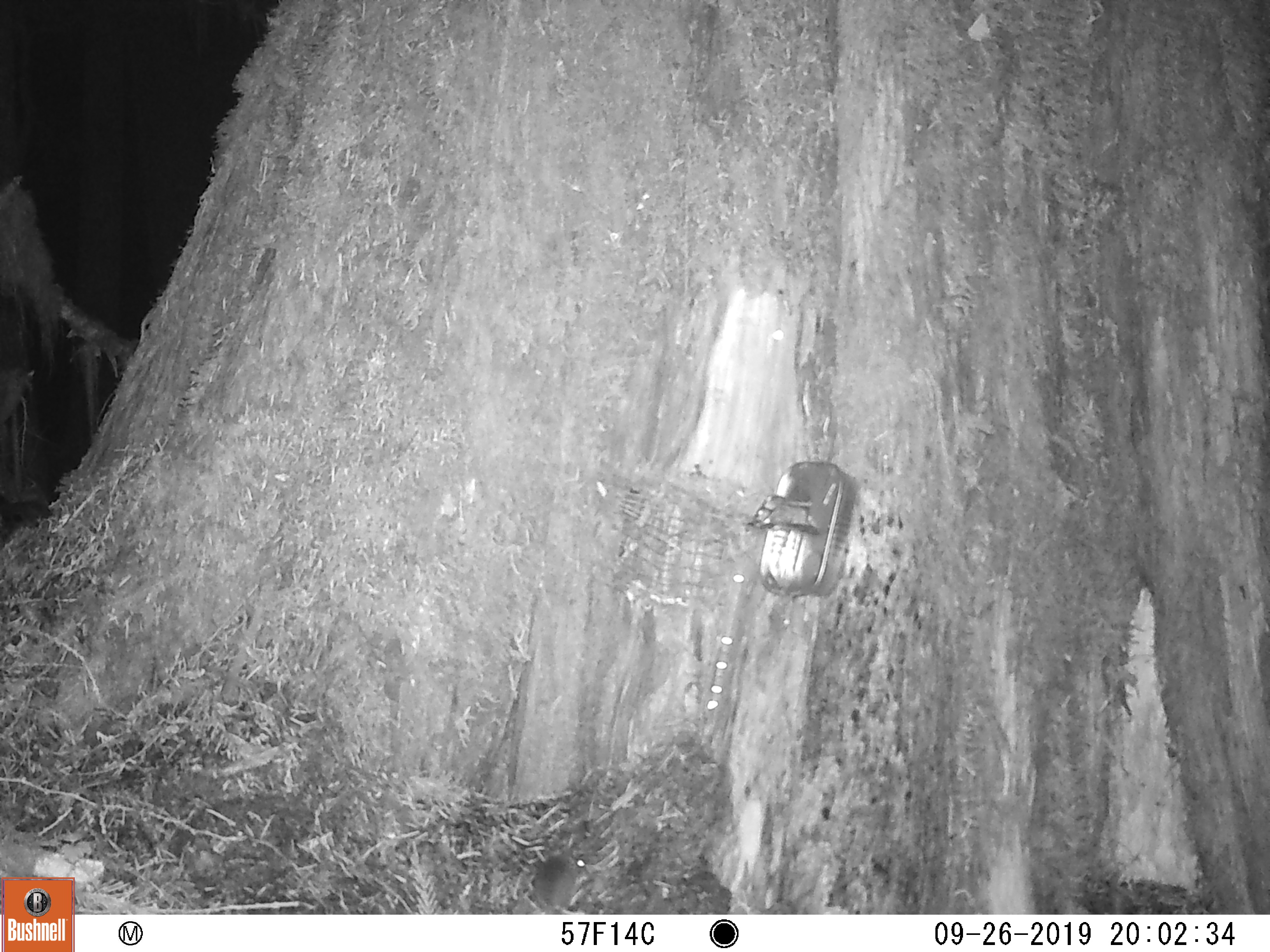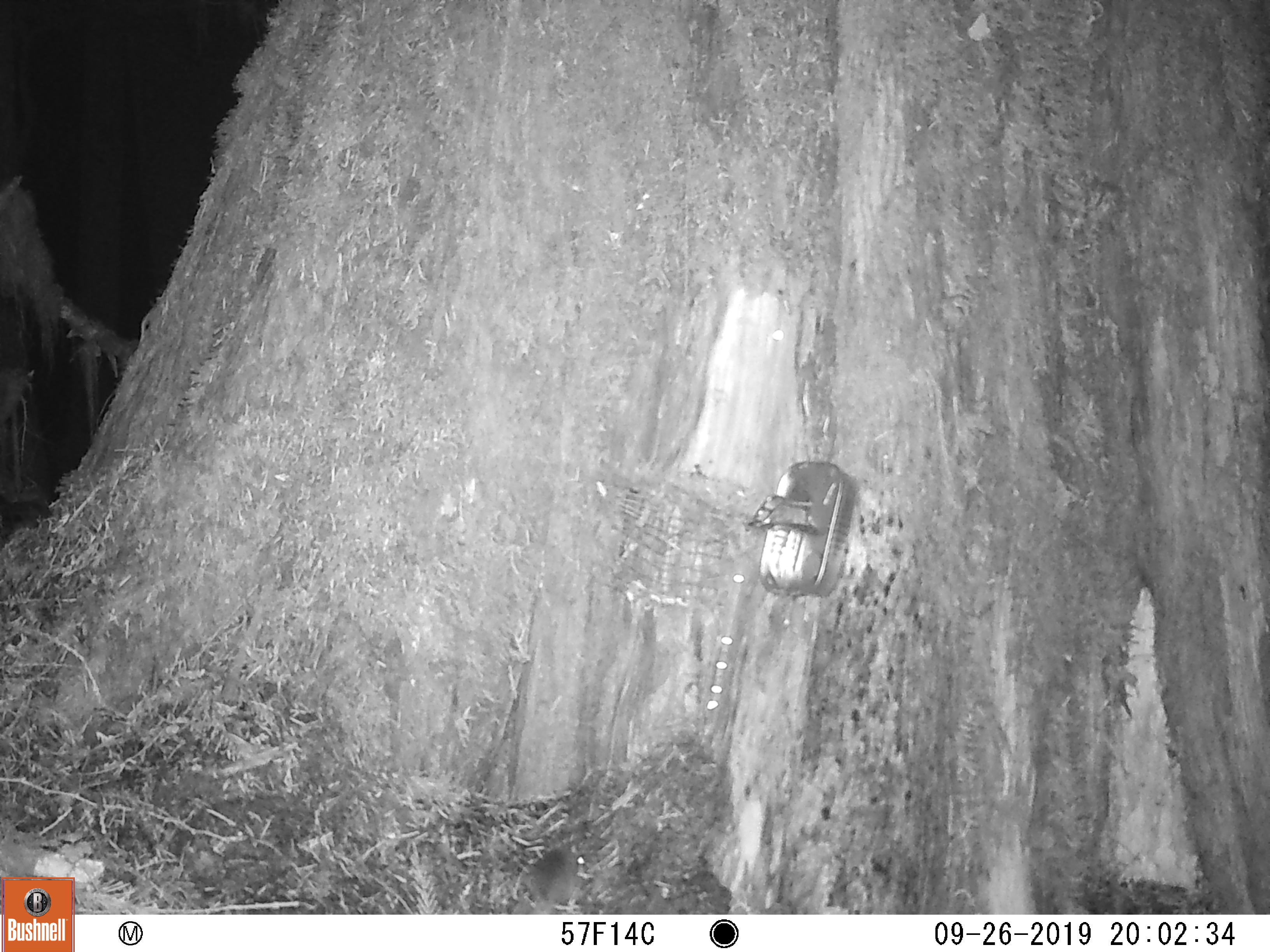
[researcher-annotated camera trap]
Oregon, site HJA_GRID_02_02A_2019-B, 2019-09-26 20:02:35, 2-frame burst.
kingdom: Animalia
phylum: Chordata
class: Mammalia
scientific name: Mammalia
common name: small mammal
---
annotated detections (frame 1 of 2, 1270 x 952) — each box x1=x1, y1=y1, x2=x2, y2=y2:
small mammal: x1=511, y1=838, x2=598, y2=914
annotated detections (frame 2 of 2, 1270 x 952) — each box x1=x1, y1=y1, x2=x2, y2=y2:
small mammal: x1=496, y1=839, x2=606, y2=912